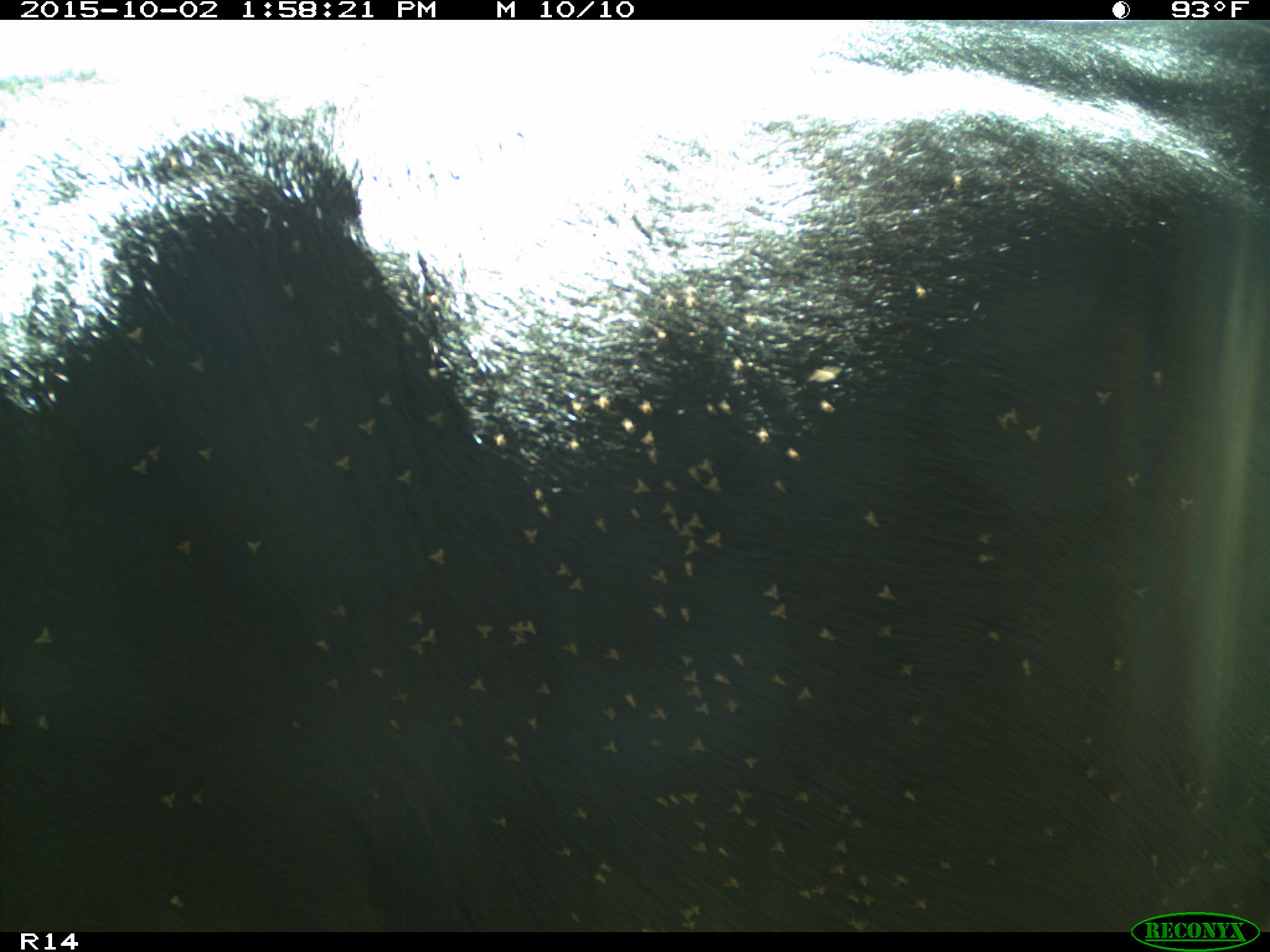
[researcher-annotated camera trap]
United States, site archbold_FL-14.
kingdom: Animalia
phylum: Chordata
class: Mammalia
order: Artiodactyla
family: Bovidae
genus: Bos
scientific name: Bos taurus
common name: domestic cow